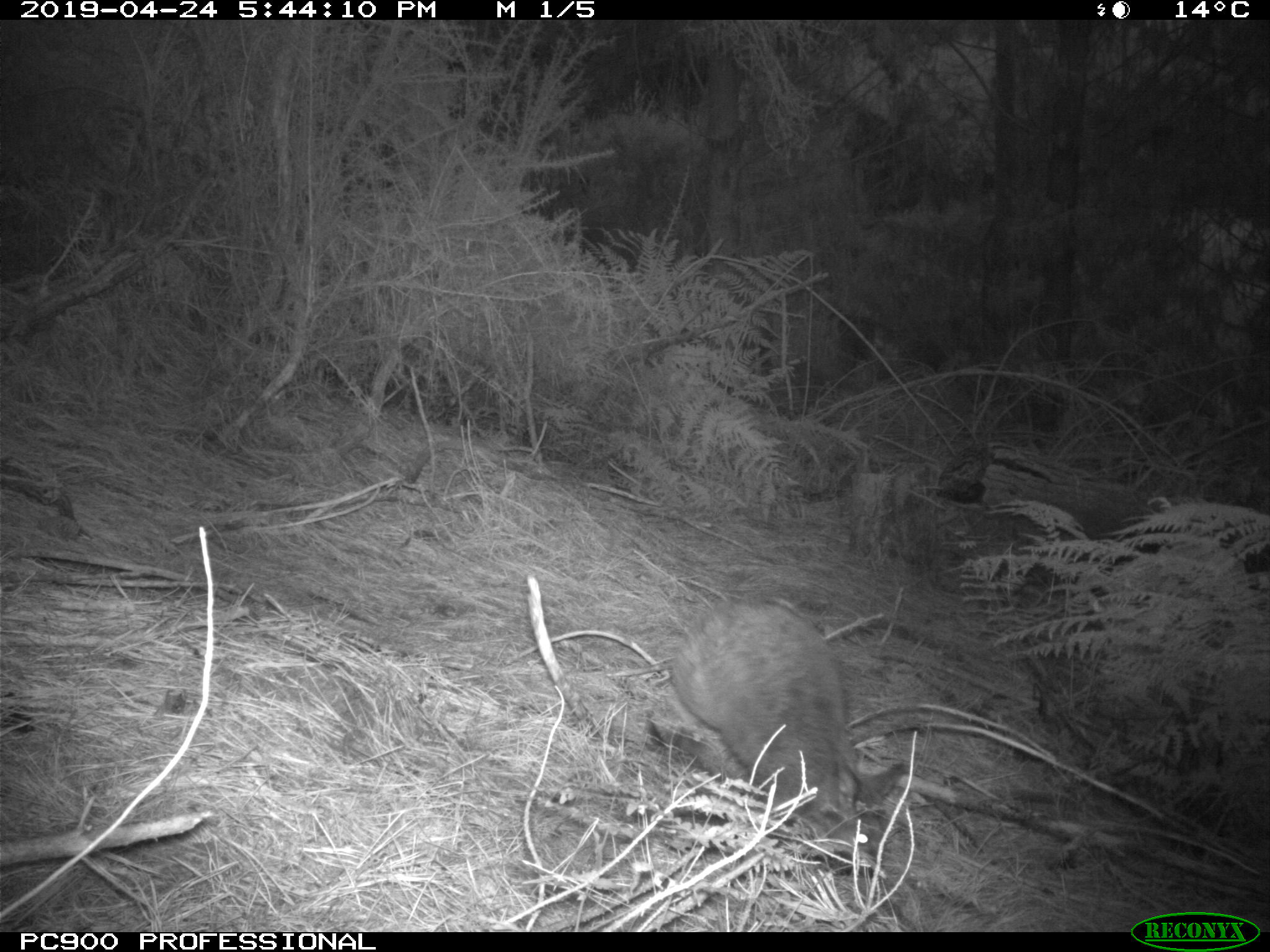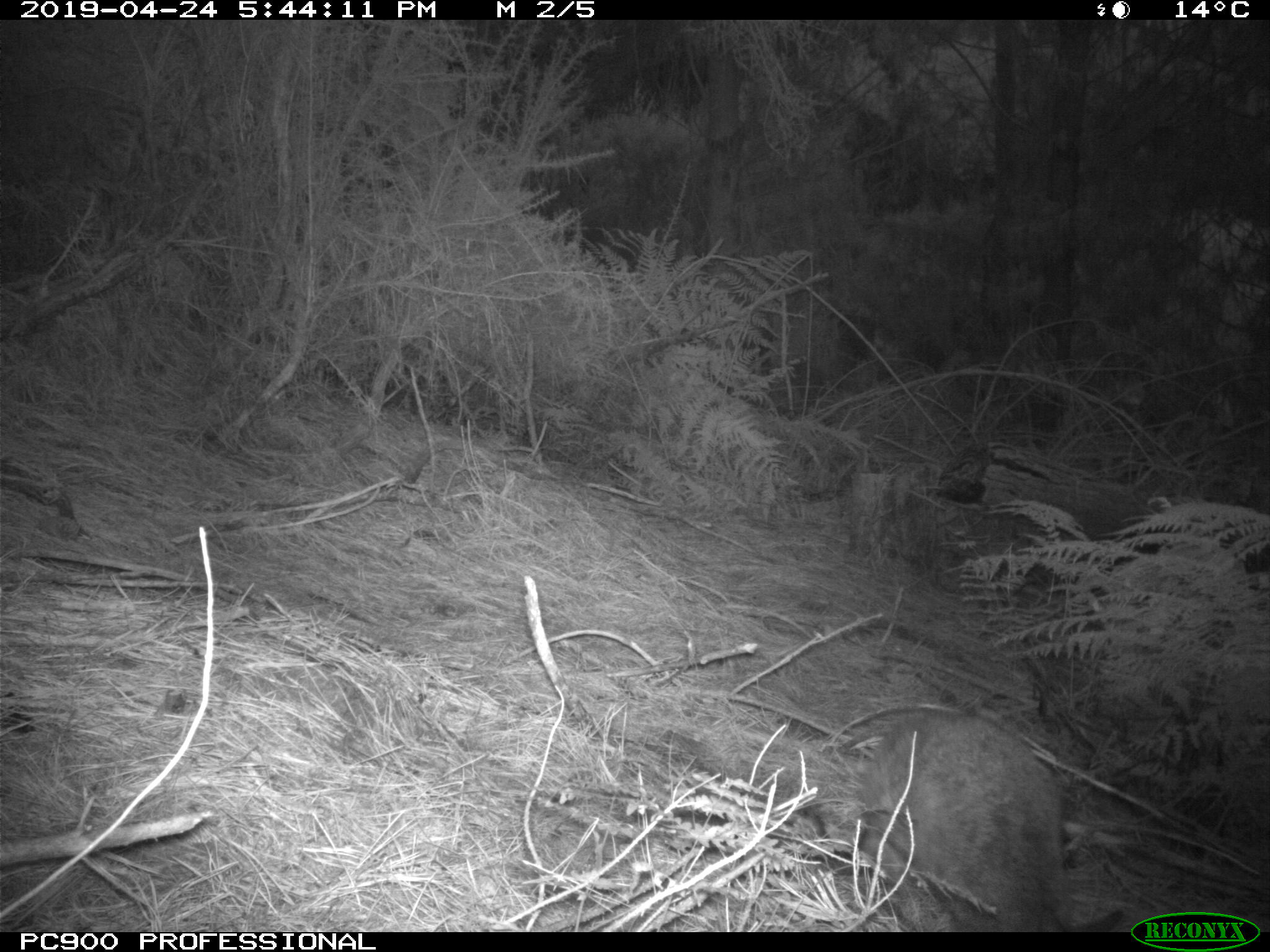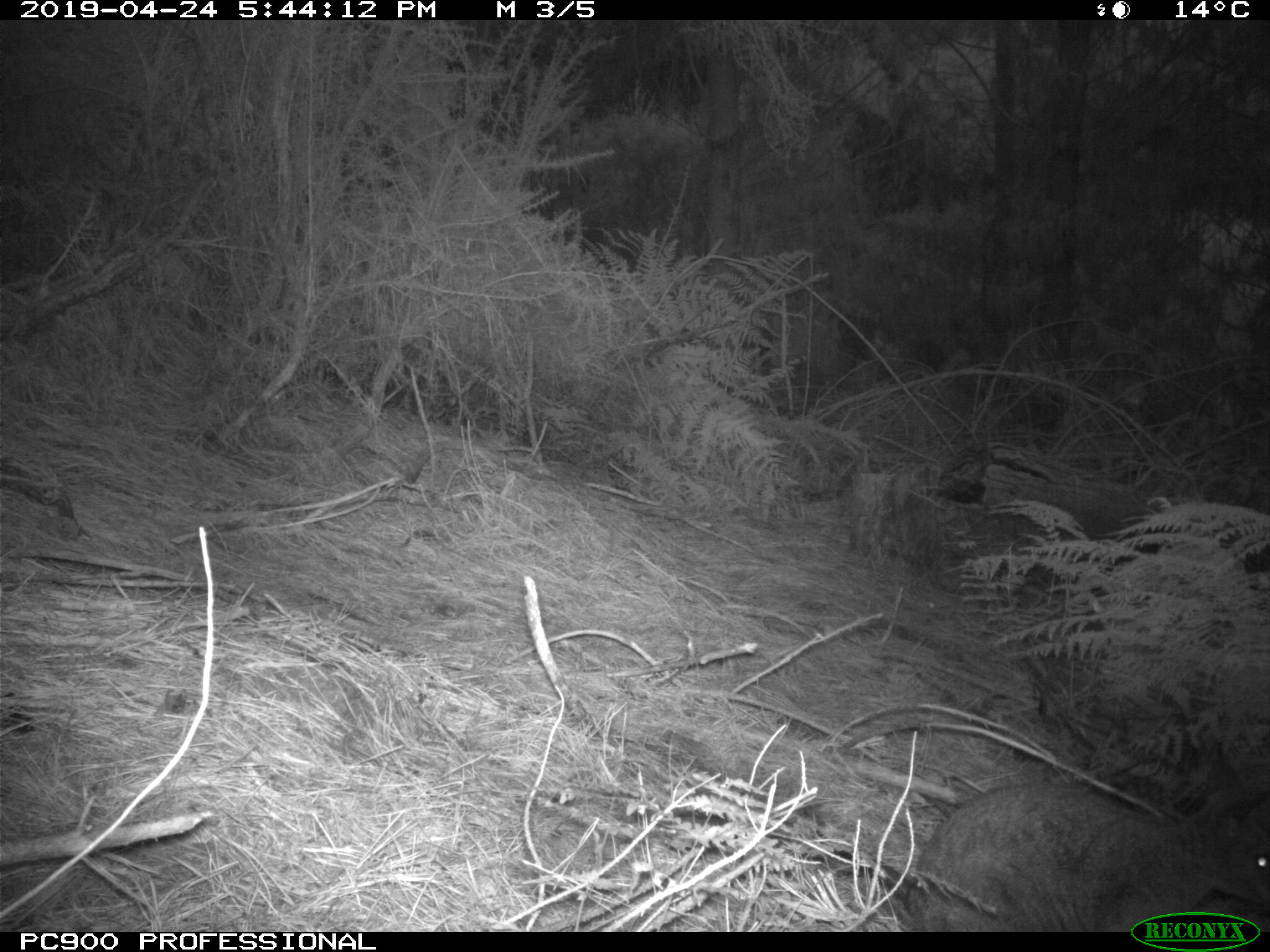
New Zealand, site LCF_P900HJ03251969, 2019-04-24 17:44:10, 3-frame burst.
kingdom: Animalia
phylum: Chordata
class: Mammalia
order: Diprotodontia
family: Macropodidae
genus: Notamacropus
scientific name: Notamacropus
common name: wallaby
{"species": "wallaby (Notamacropus)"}